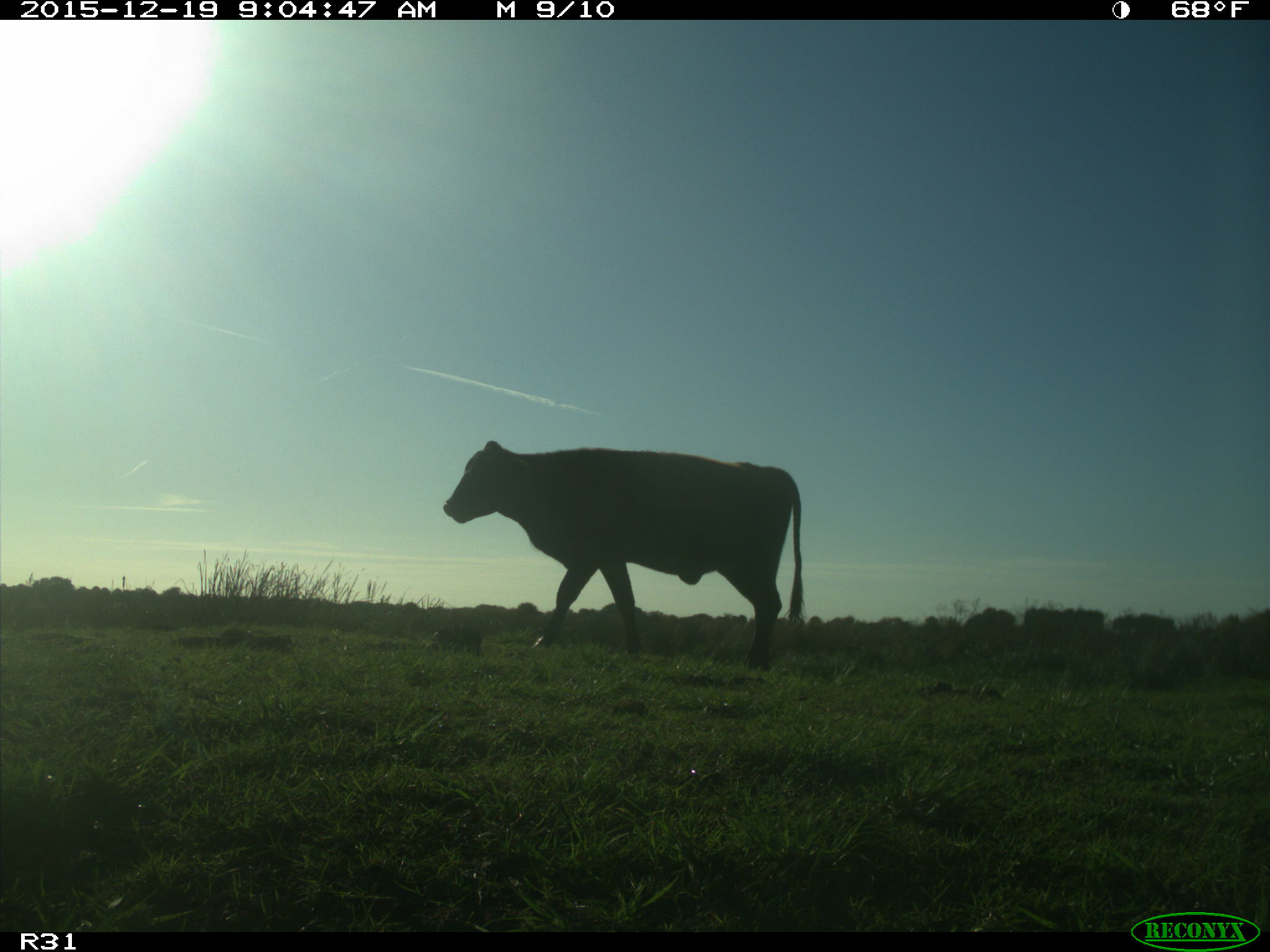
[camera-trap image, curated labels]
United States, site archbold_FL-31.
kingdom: Animalia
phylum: Chordata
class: Mammalia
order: Artiodactyla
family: Bovidae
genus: Bos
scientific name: Bos taurus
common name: domestic cow